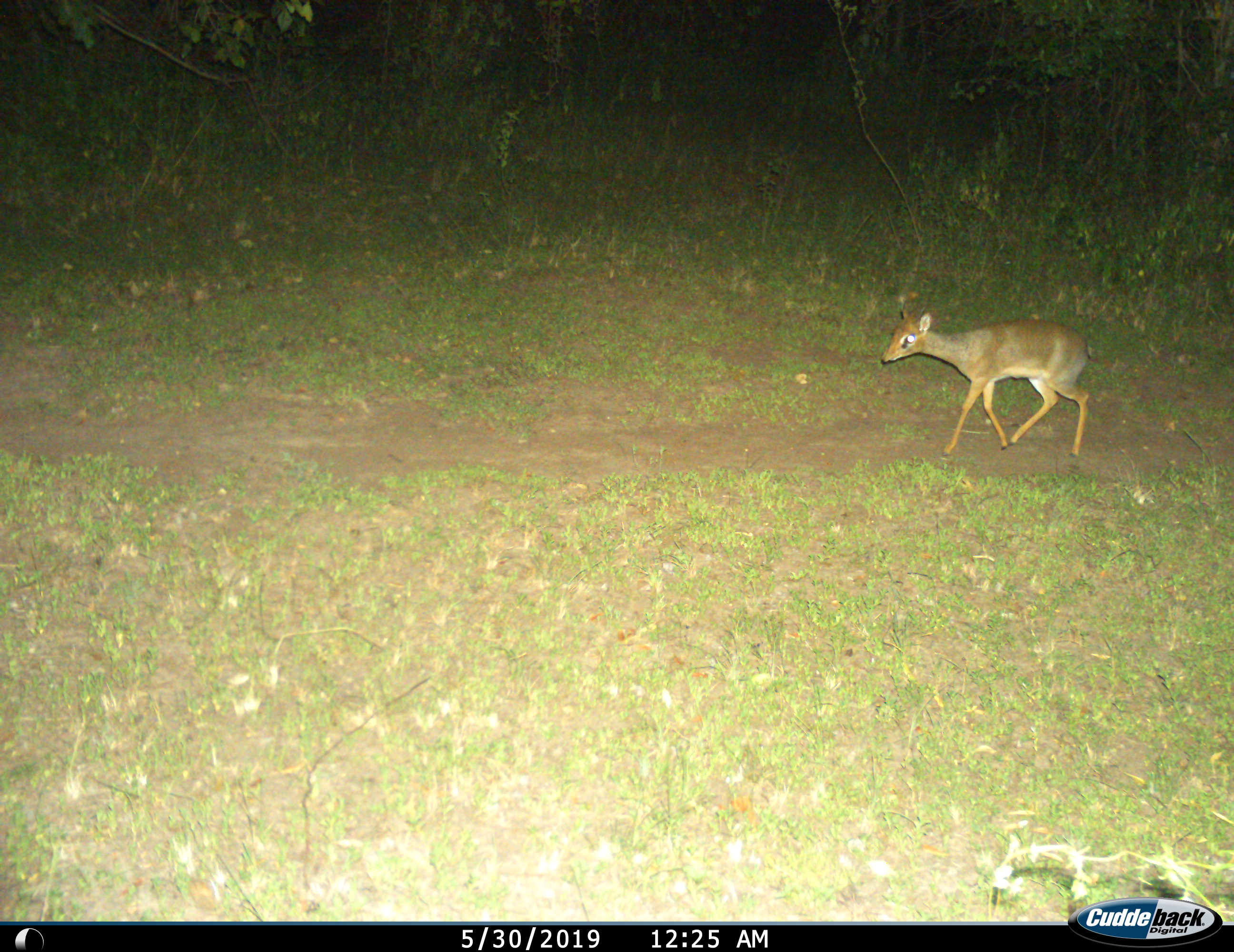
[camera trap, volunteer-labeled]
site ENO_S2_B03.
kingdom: Animalia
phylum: Chordata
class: Mammalia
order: Artiodactyla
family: Bovidae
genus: Madoqua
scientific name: Madoqua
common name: dik-dik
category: dikdik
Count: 1.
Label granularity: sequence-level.